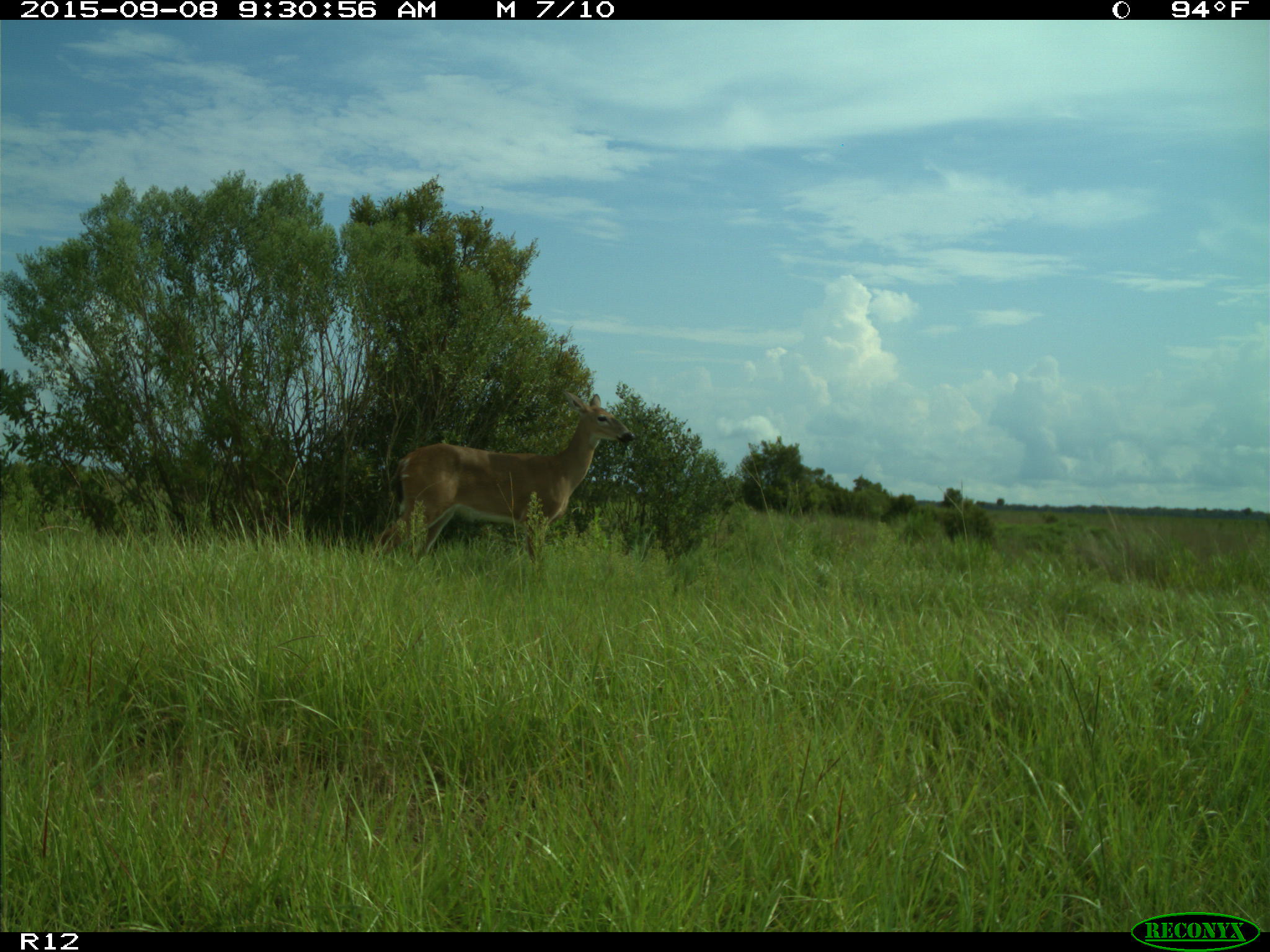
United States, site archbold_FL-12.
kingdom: Animalia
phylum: Chordata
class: Mammalia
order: Artiodactyla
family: Cervidae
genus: Odocoileus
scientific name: Odocoileus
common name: deer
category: unidentified deer